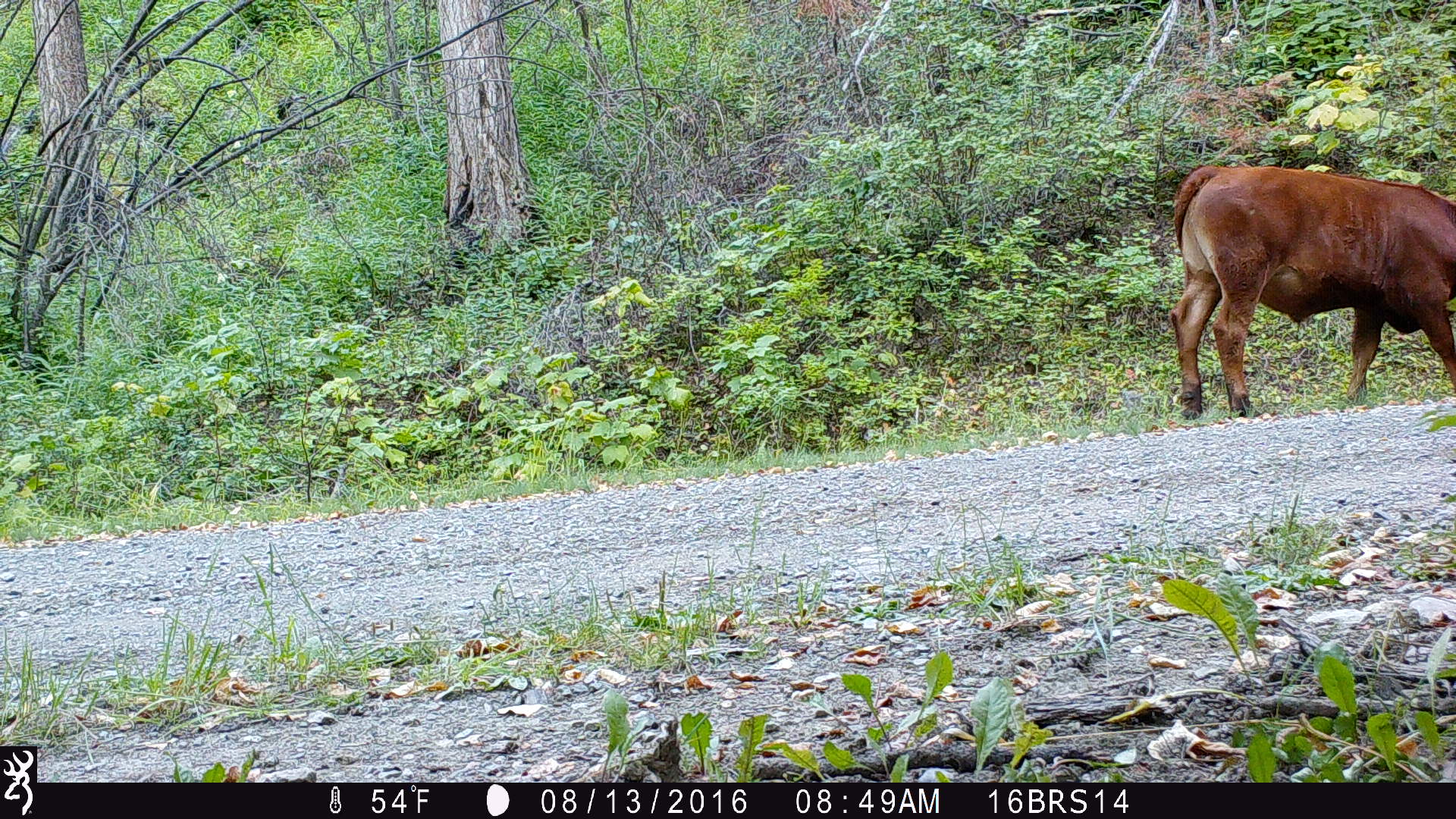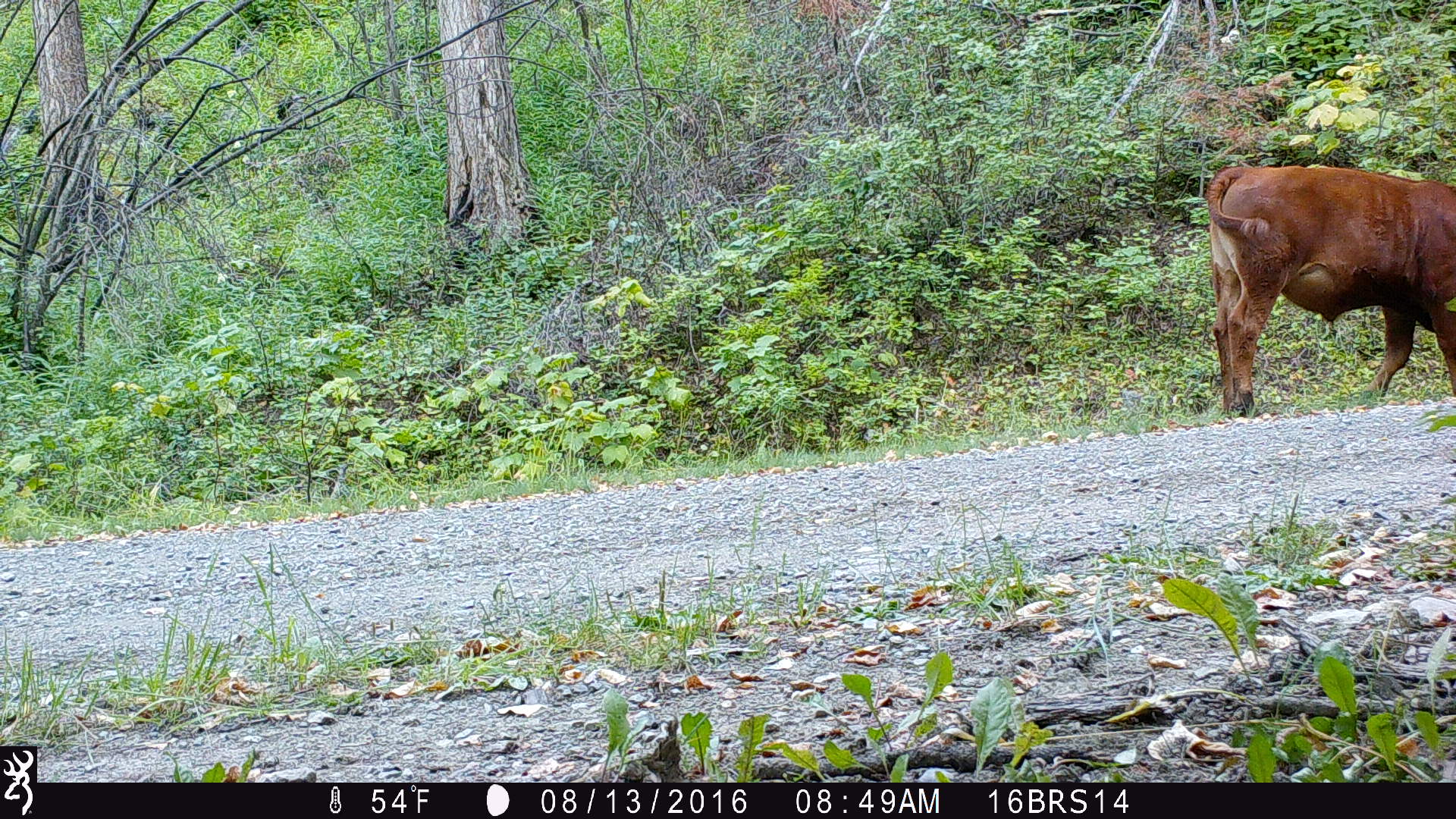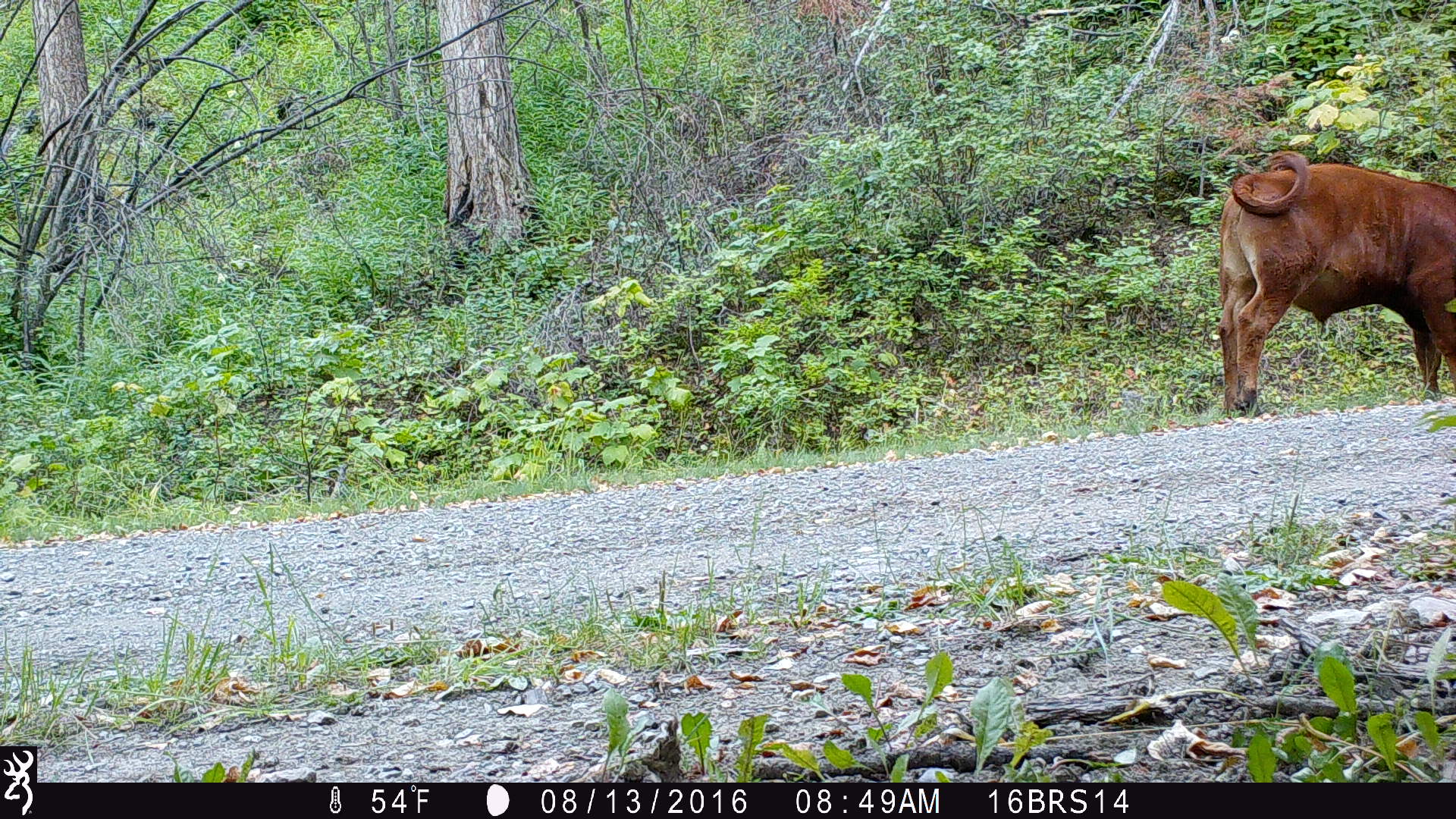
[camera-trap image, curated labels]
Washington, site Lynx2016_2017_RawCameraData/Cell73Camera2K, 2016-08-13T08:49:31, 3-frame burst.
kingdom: Animalia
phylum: Chordata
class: Mammalia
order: Artiodactyla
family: Bovidae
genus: Bos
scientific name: Bos taurus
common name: domestic cattle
Domestic cattle (Bos taurus). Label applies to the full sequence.